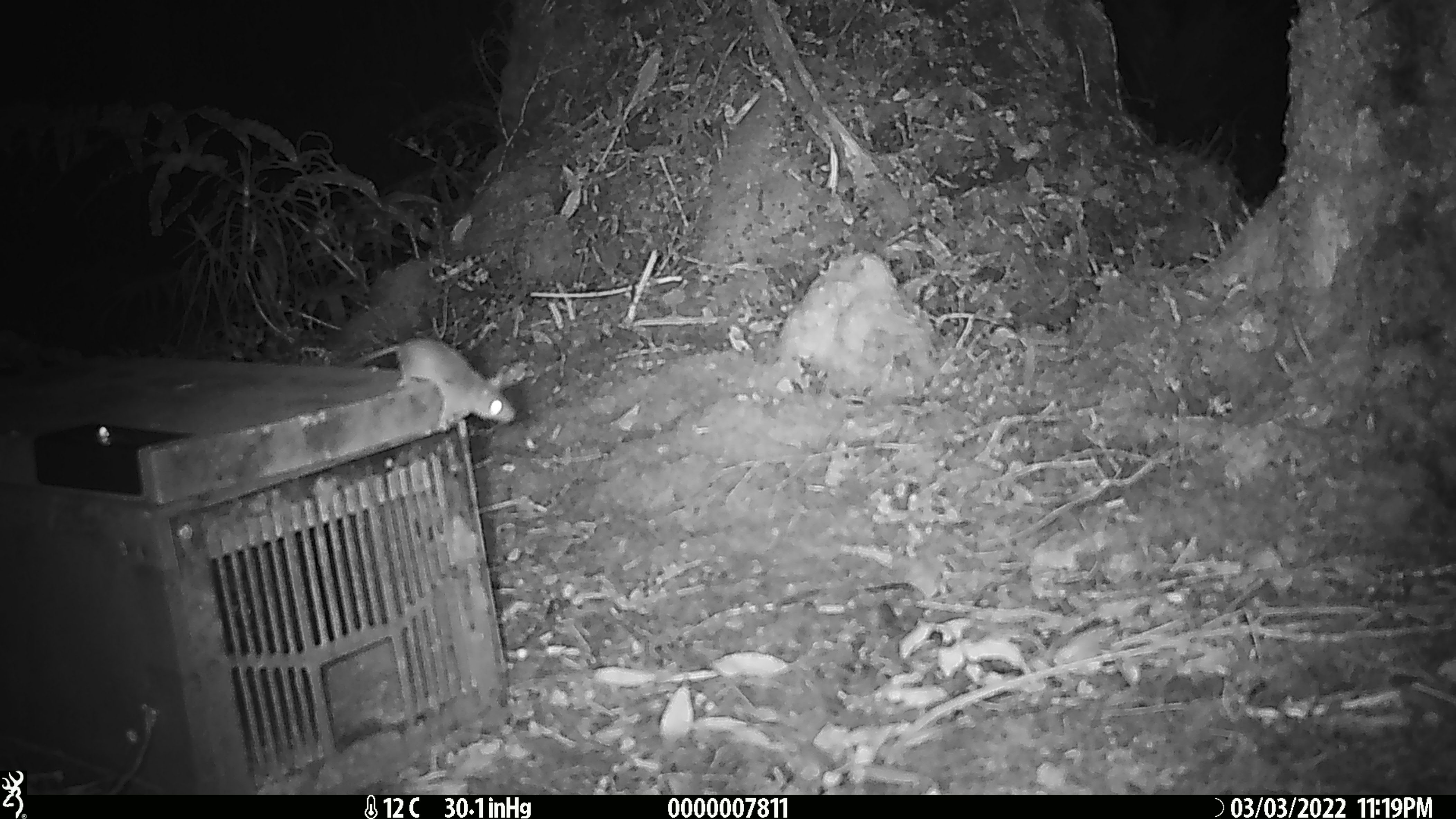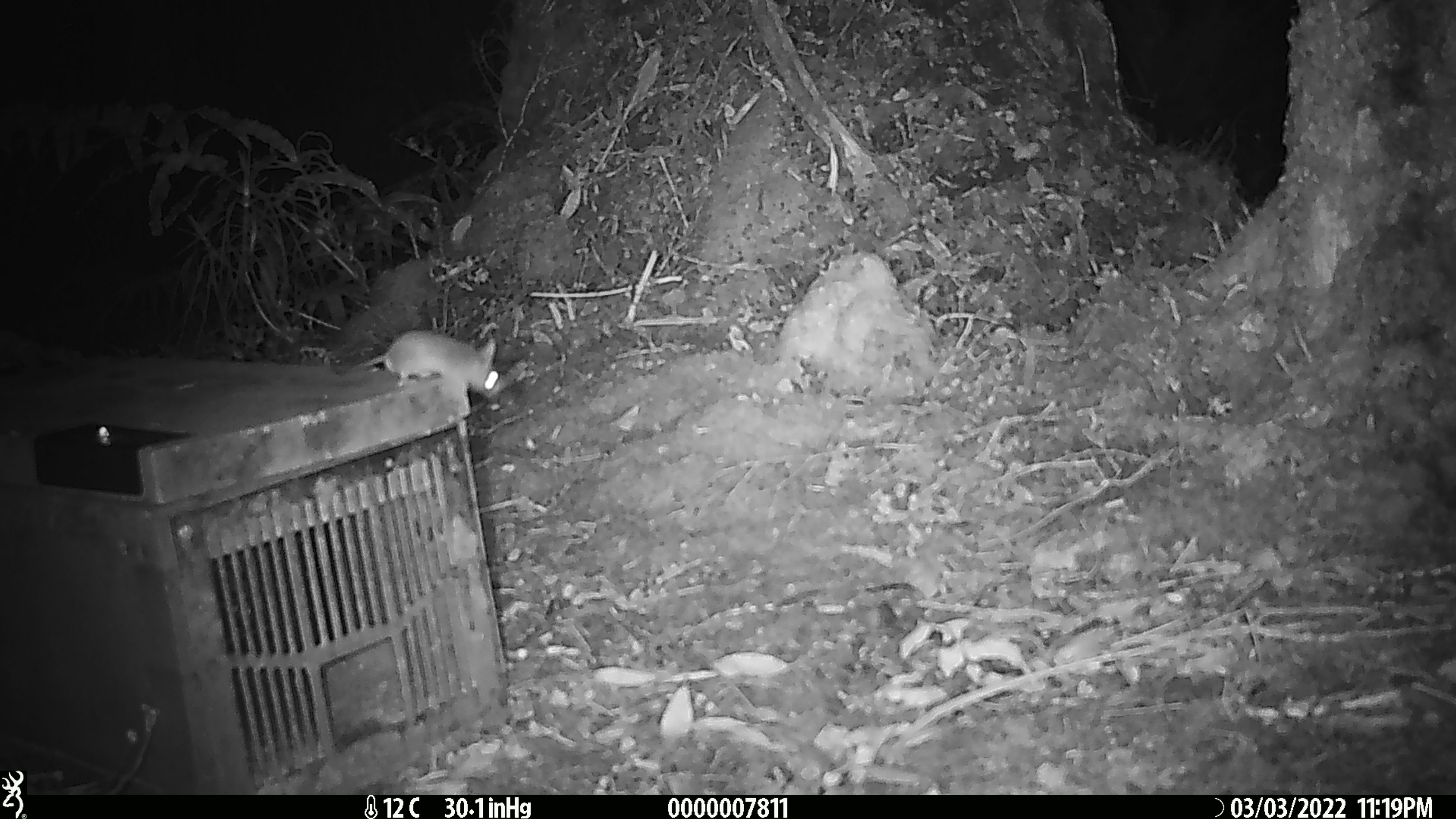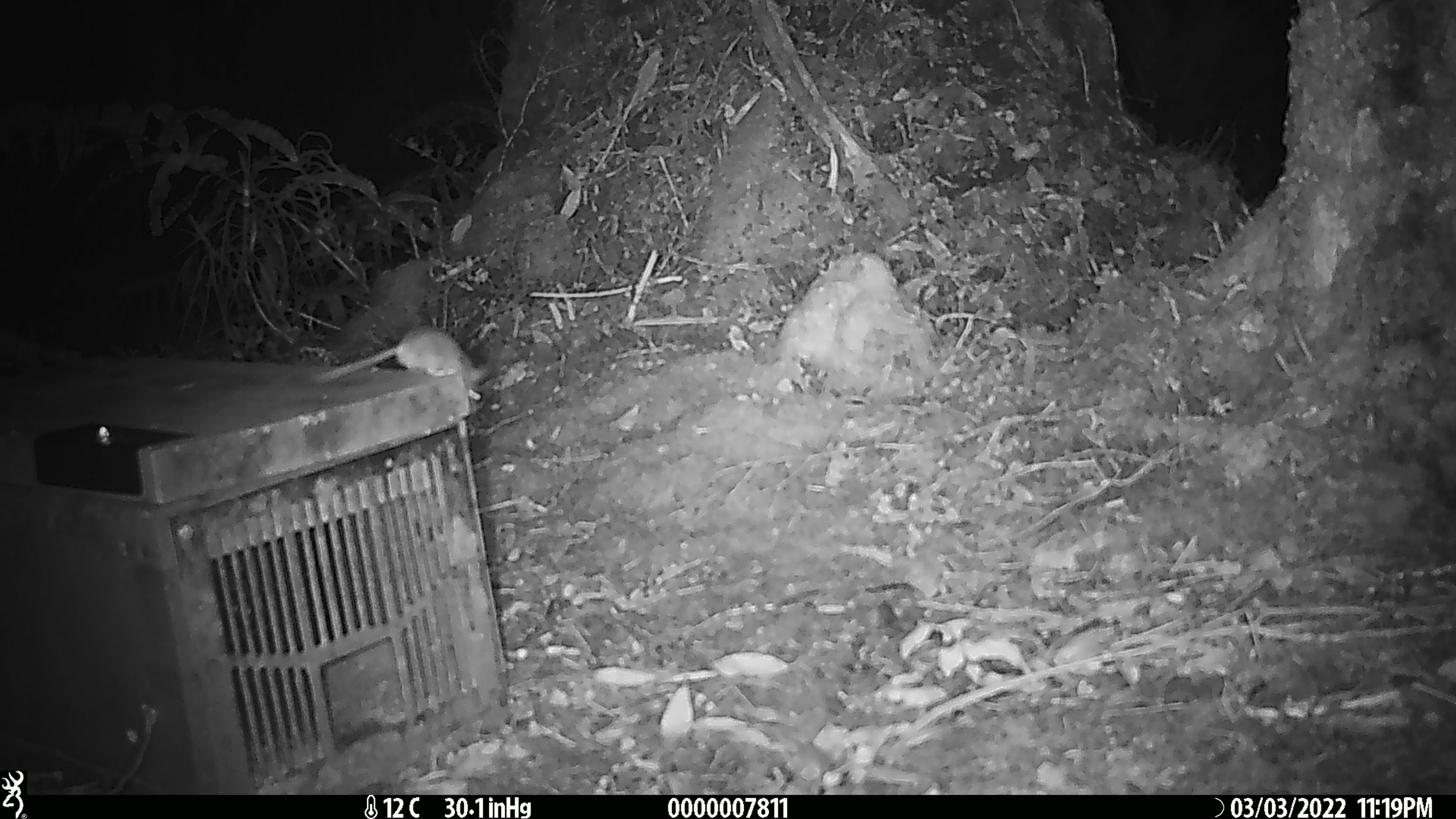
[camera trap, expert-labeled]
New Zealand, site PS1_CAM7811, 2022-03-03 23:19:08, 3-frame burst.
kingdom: Animalia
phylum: Chordata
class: Mammalia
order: Rodentia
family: Muridae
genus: Mus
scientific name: Mus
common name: mouse